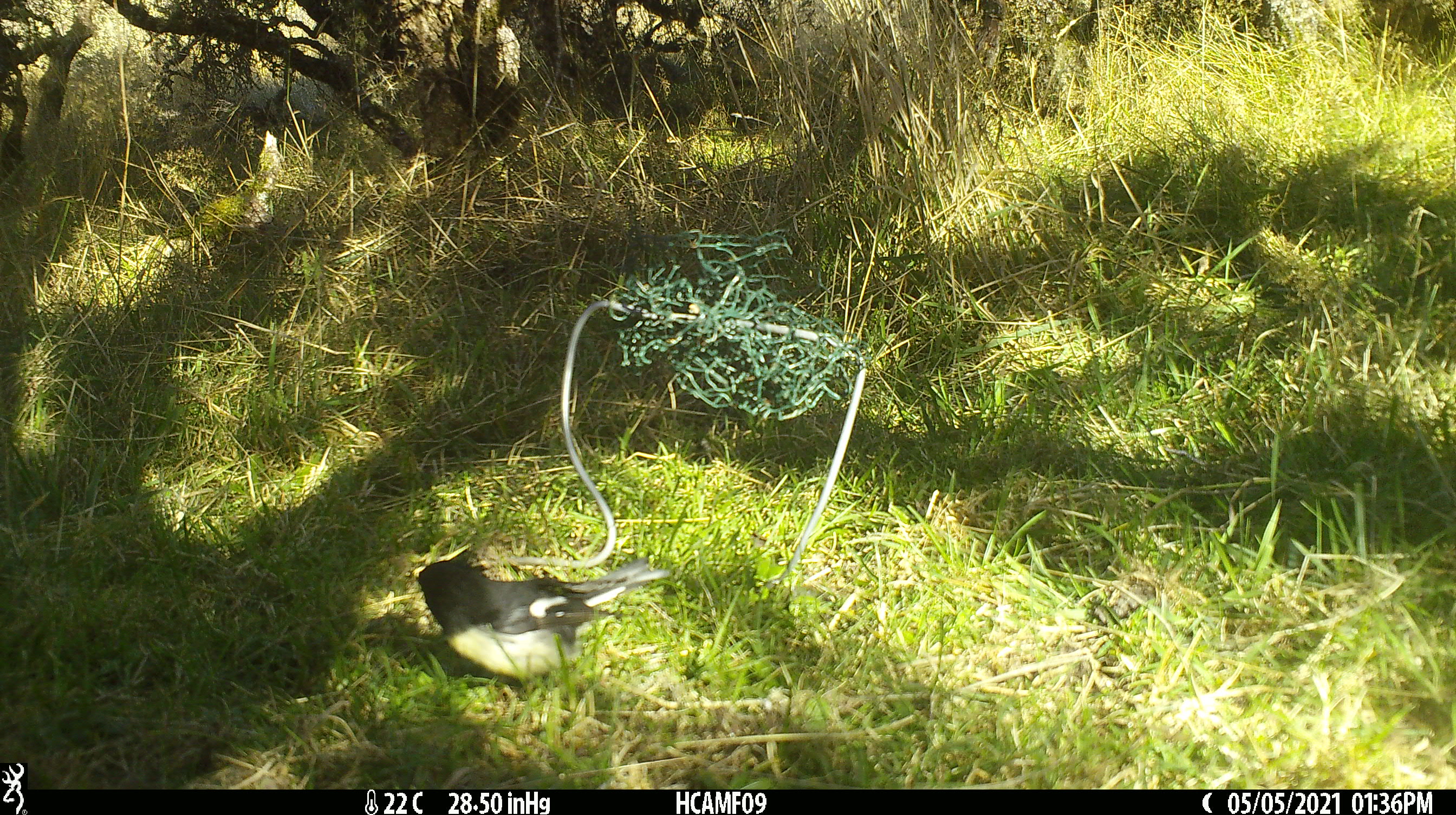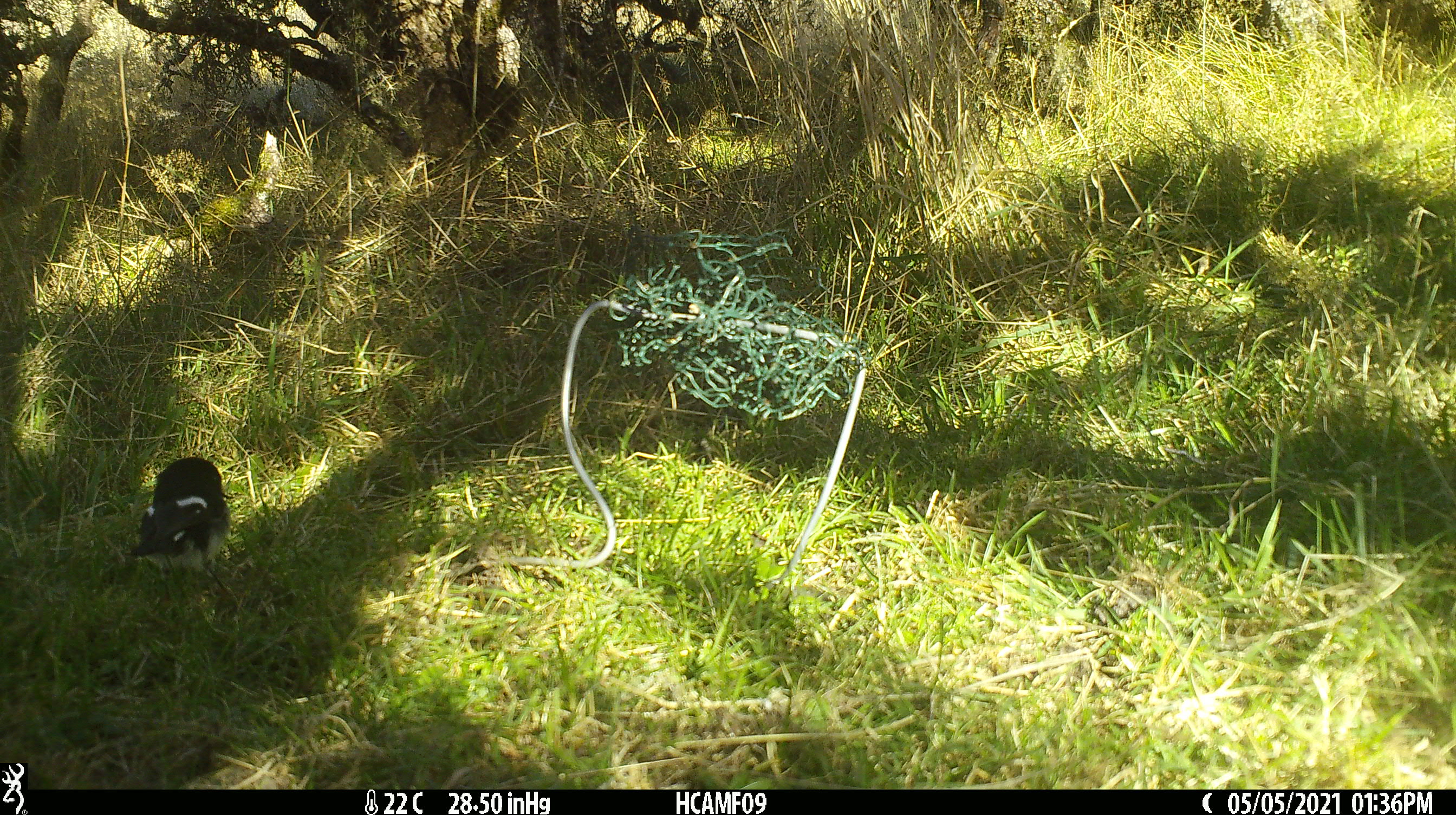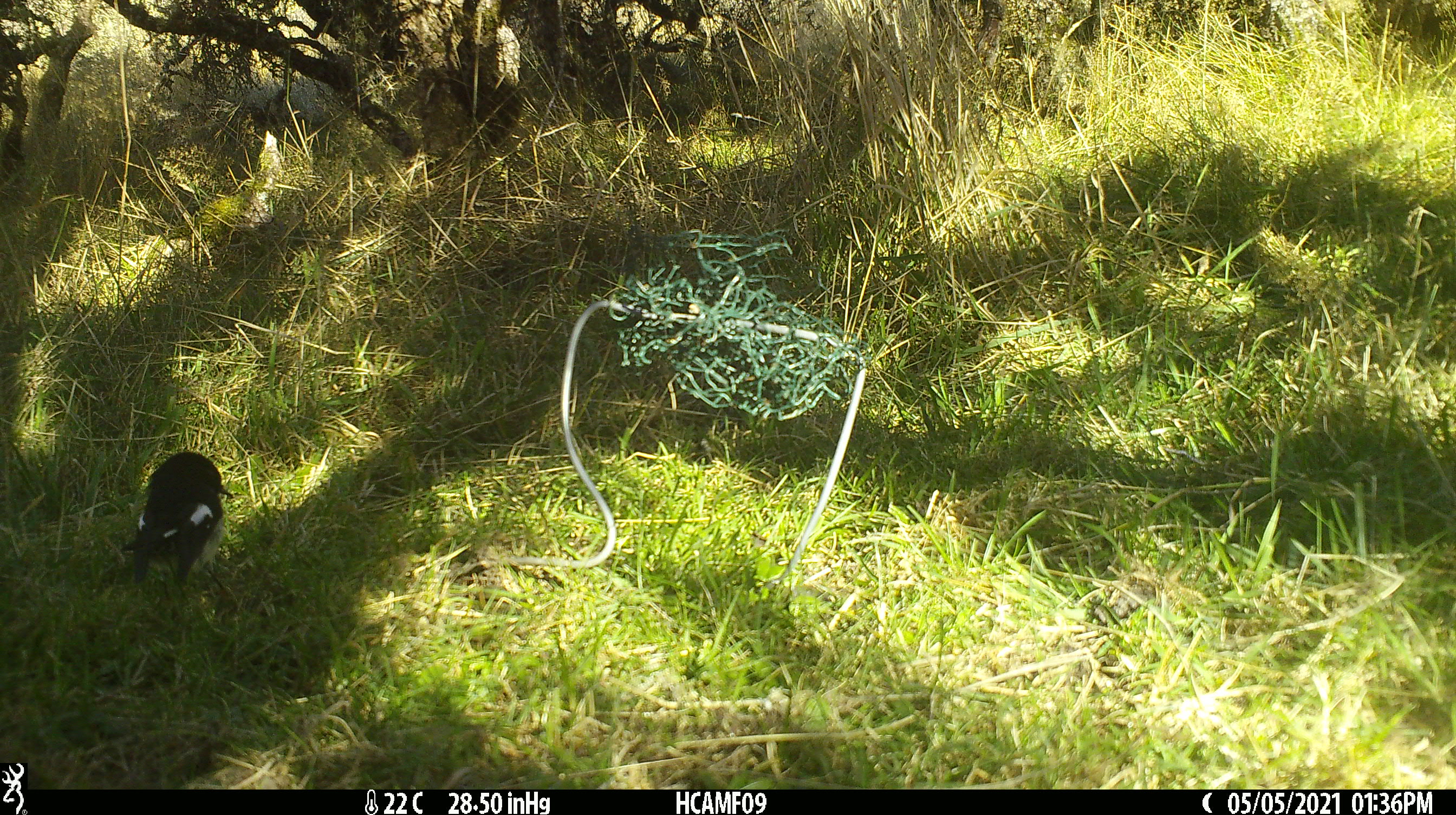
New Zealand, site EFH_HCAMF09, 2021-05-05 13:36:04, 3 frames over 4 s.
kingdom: Animalia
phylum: Chordata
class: Aves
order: Passeriformes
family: Petroicidae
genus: Petroica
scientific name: Petroica macrocephala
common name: tomtit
Tomtit (Petroica macrocephala).